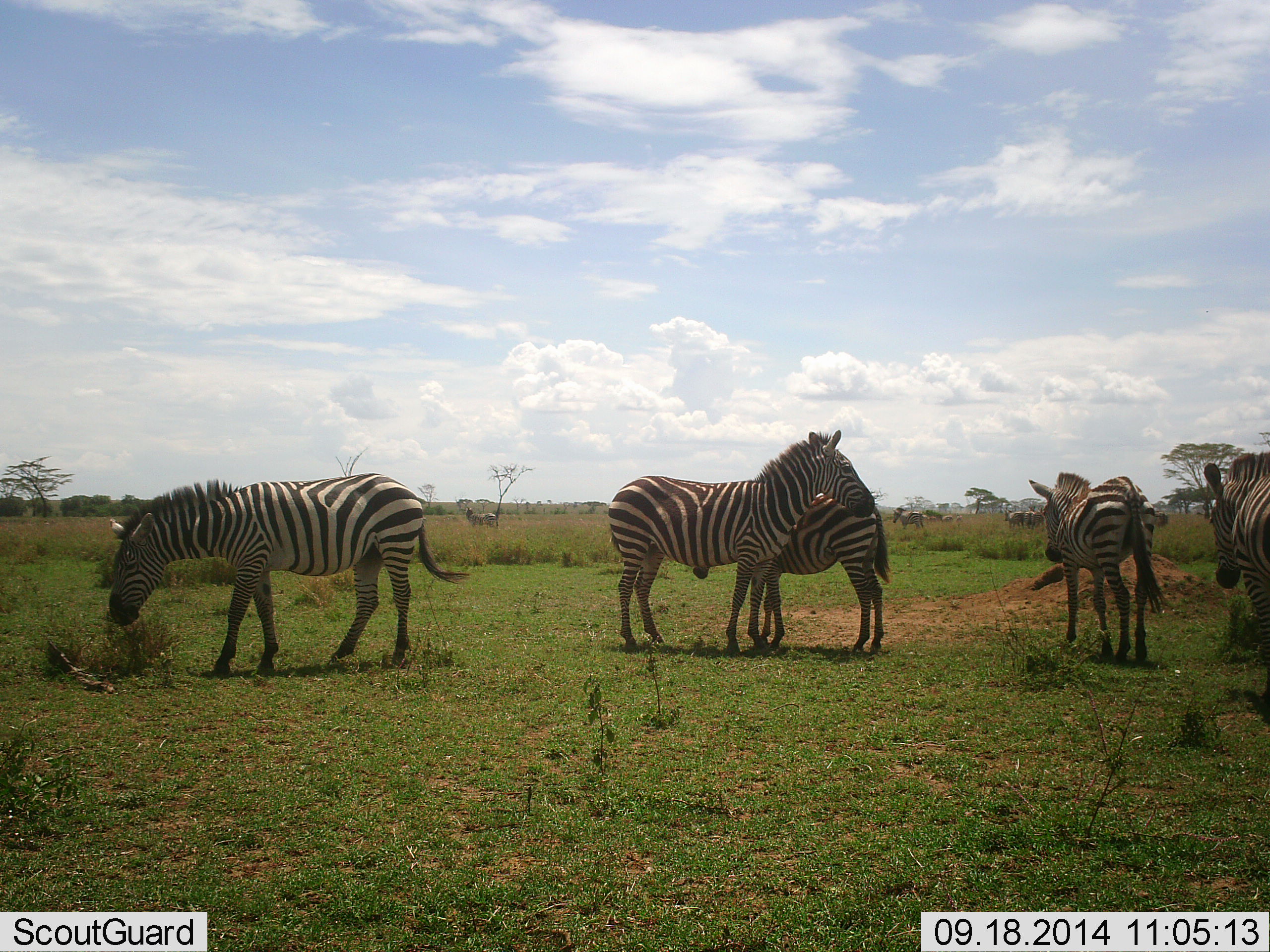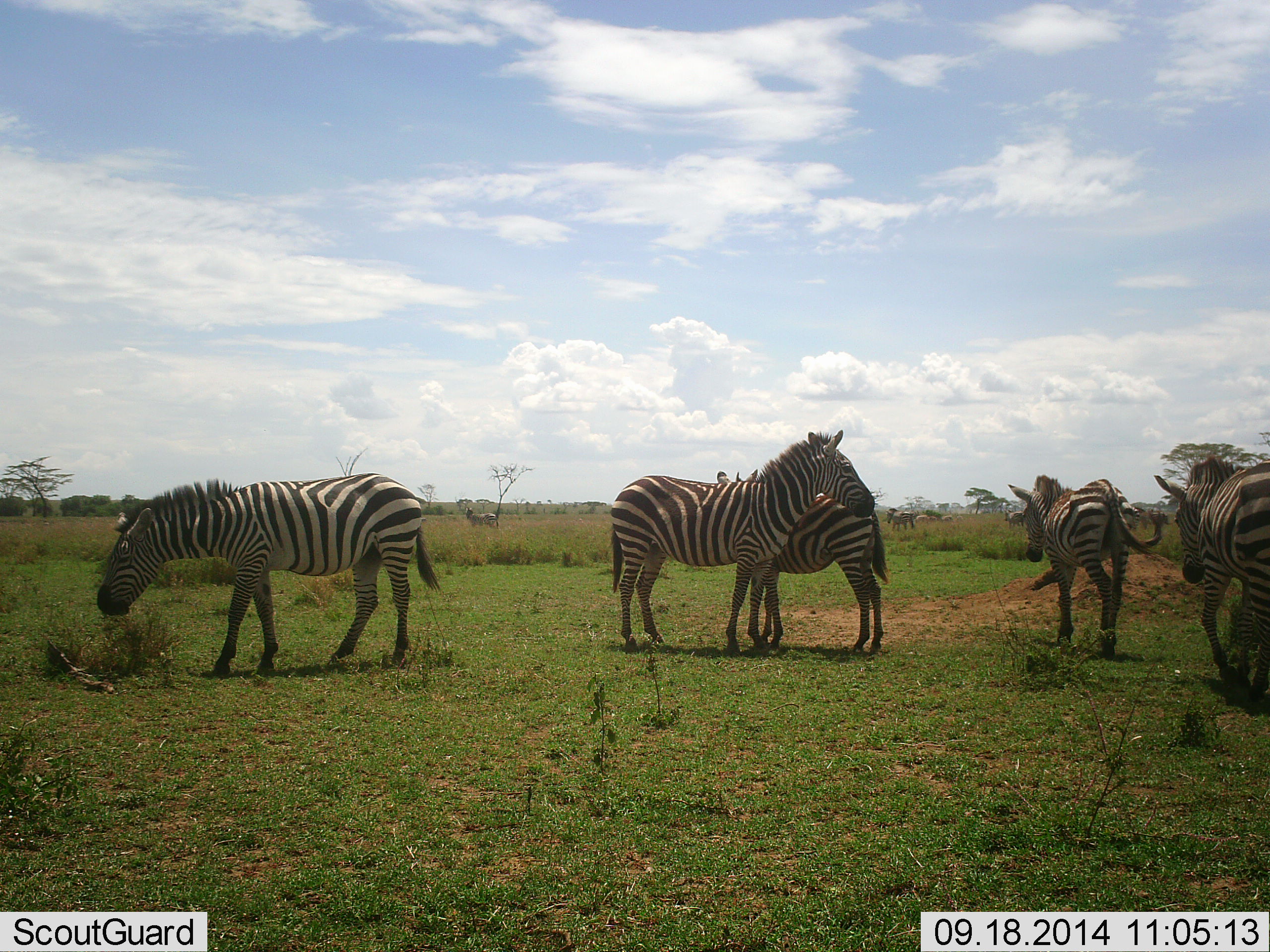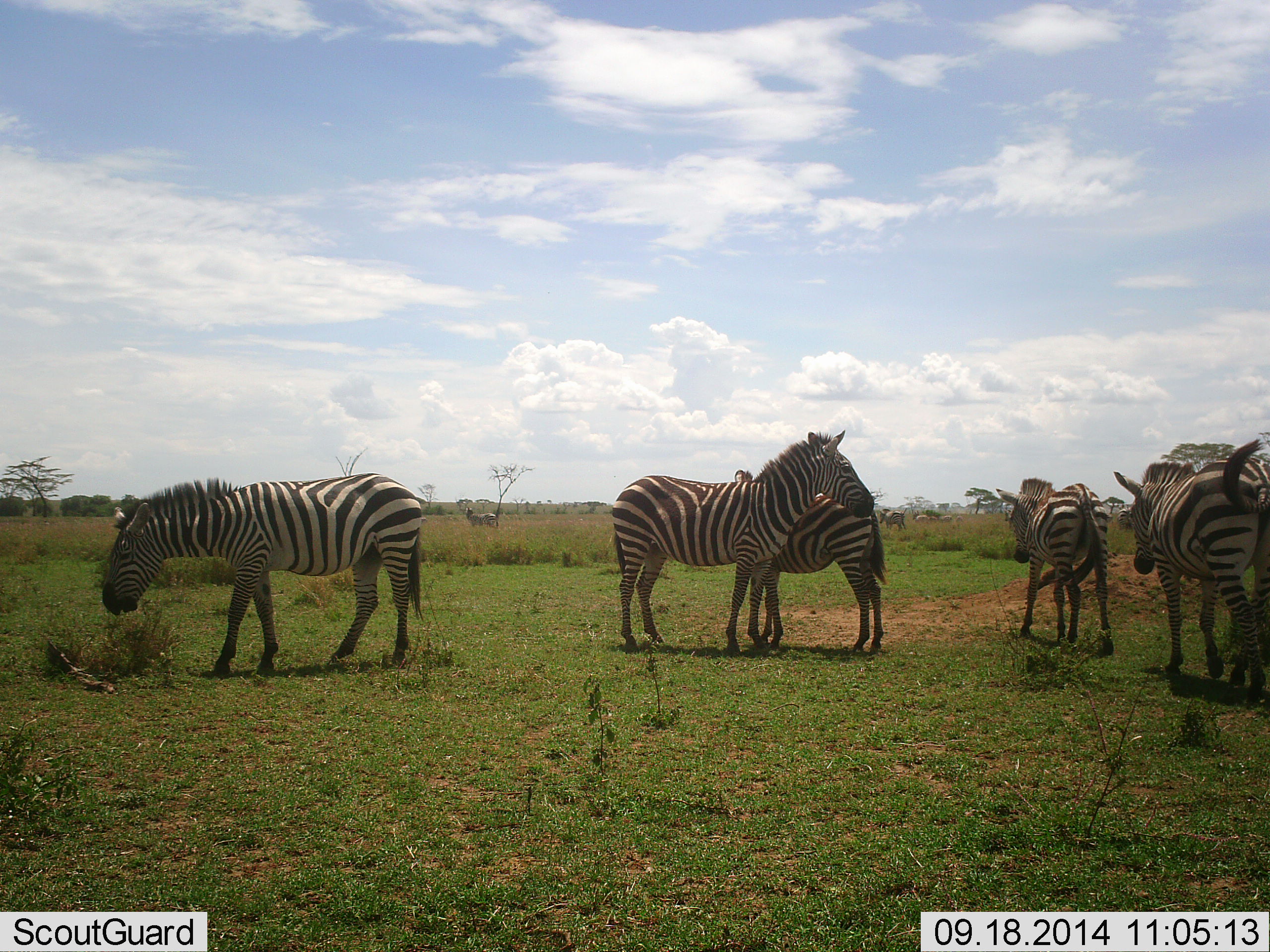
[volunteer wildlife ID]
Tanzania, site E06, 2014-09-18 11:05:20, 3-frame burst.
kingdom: Animalia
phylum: Chordata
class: Mammalia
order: Perissodactyla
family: Equidae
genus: Equus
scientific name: Equus quagga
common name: plains zebra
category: zebra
Zebra (plains zebra) (Equus quagga), count 7. Behavior (volunteer vote fractions): standing 82%, resting 0%, moving 100%, interacting 18%. Young present (vote fraction): 27%. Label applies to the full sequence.